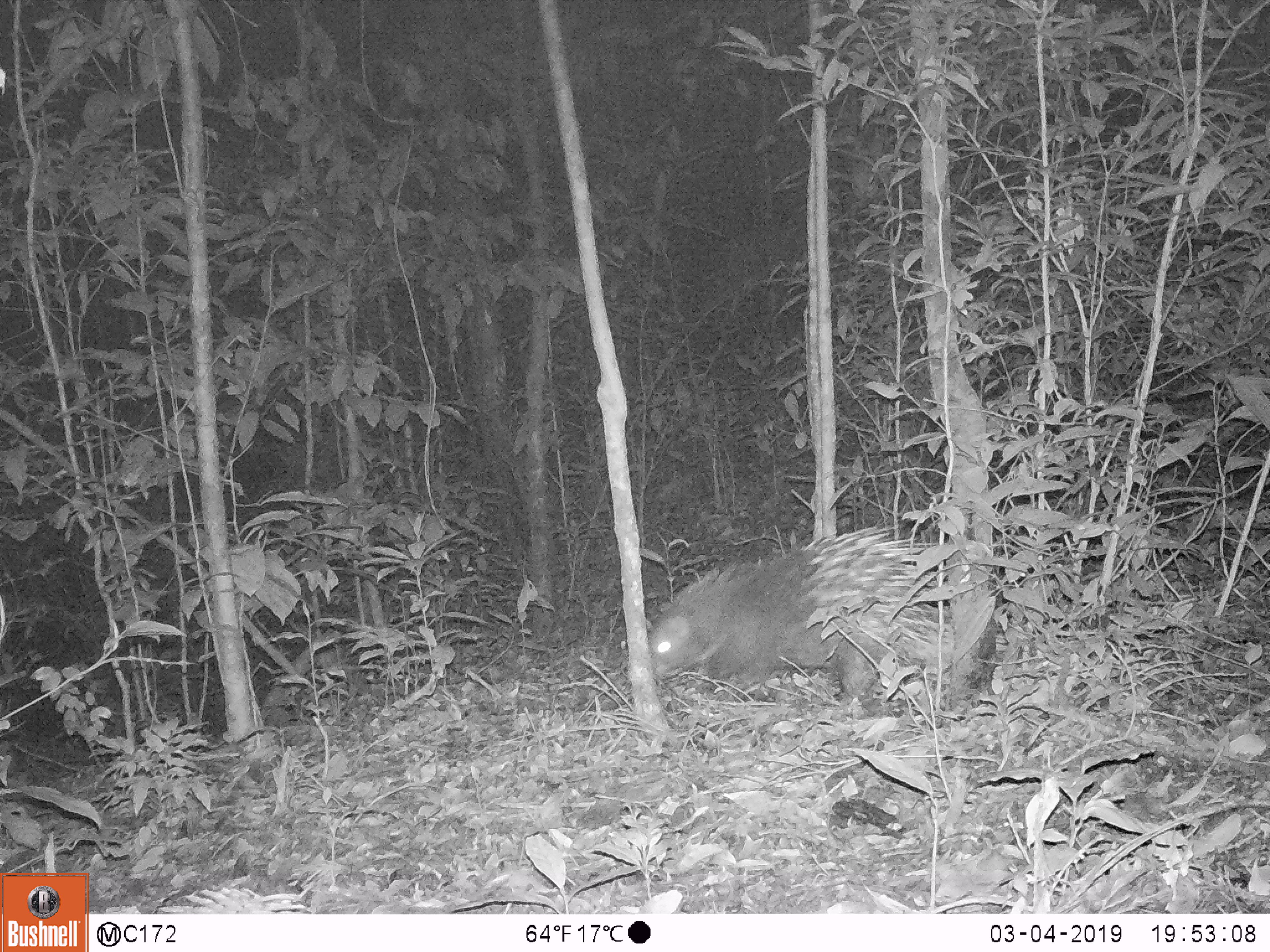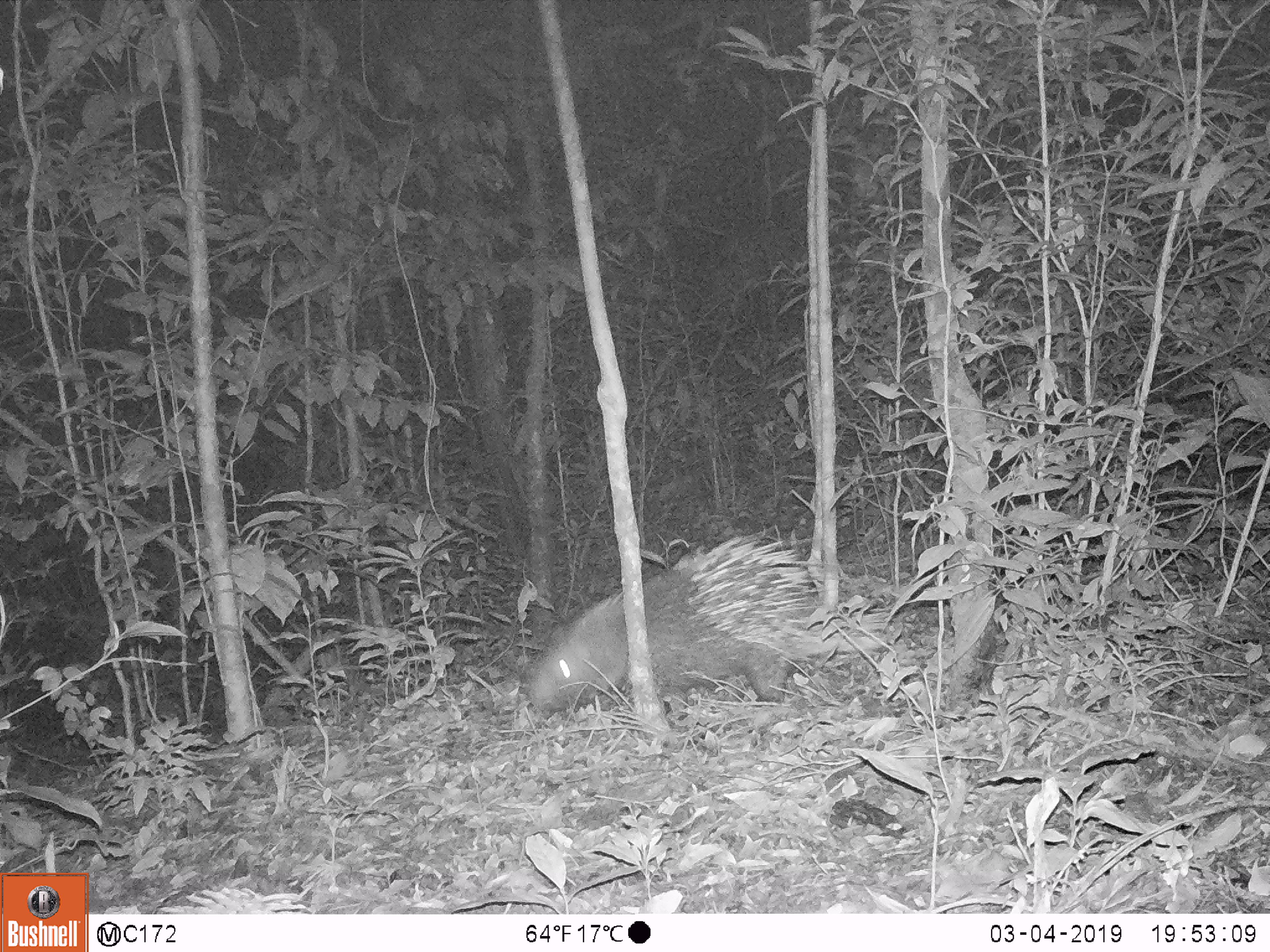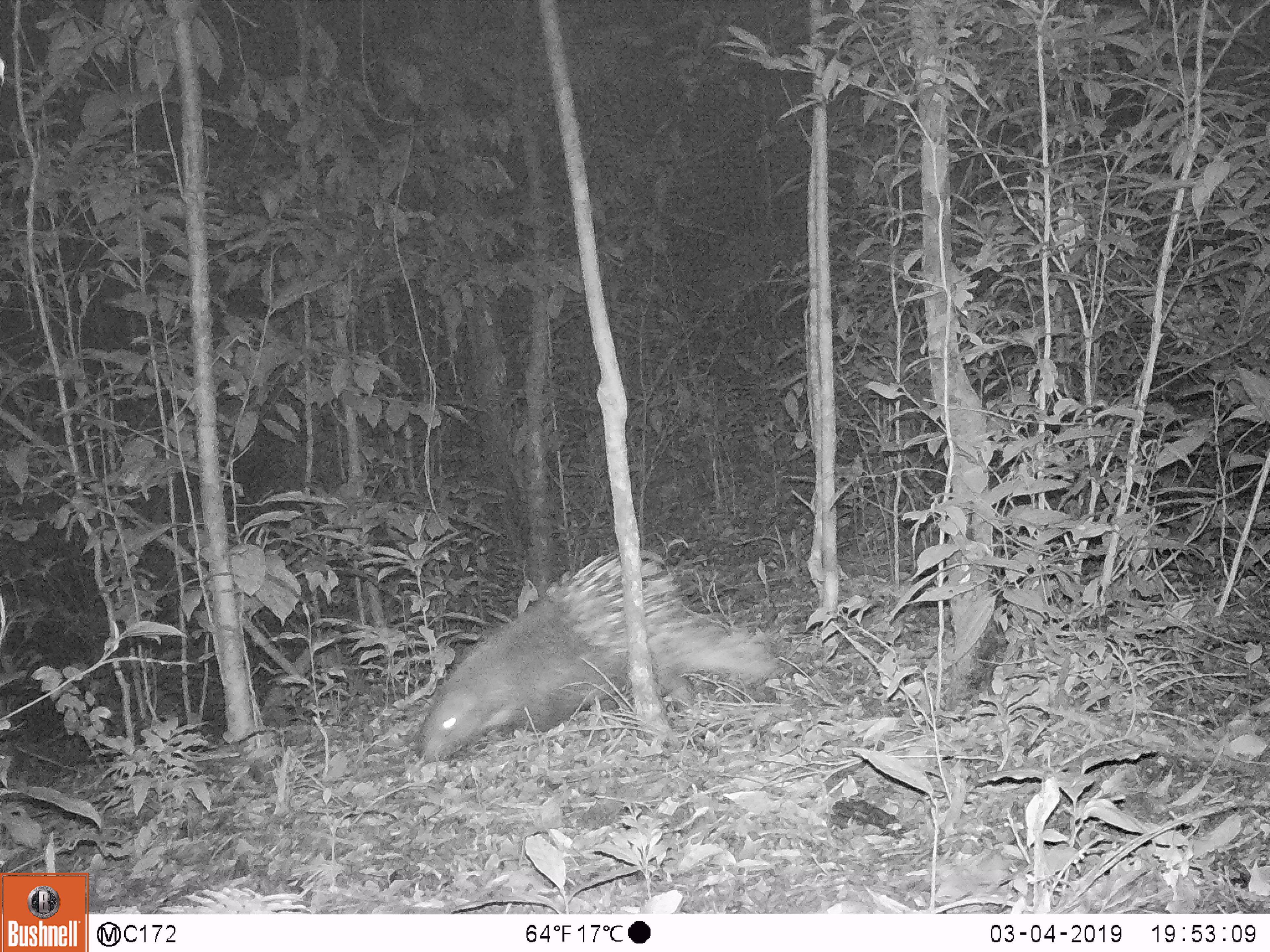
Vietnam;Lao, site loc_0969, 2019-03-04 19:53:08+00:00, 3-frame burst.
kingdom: Animalia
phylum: Chordata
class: Mammalia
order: Rodentia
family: Hystricidae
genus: Hystrix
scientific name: Hystrix brachyura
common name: malayan porcupine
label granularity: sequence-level